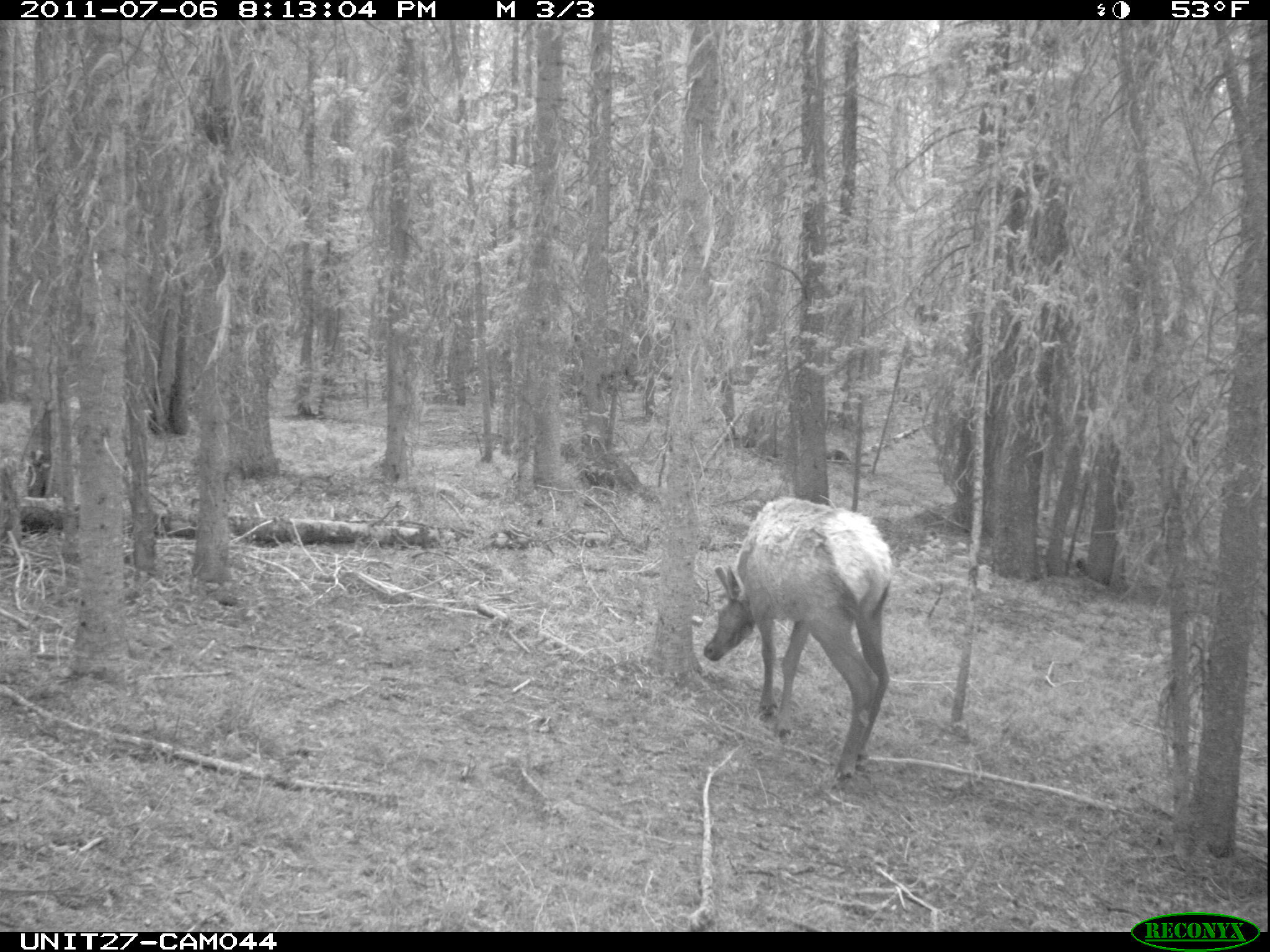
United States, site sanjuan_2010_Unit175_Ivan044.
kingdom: Animalia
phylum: Chordata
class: Mammalia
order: Artiodactyla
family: Cervidae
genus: Cervus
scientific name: Cervus elaphus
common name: red deer